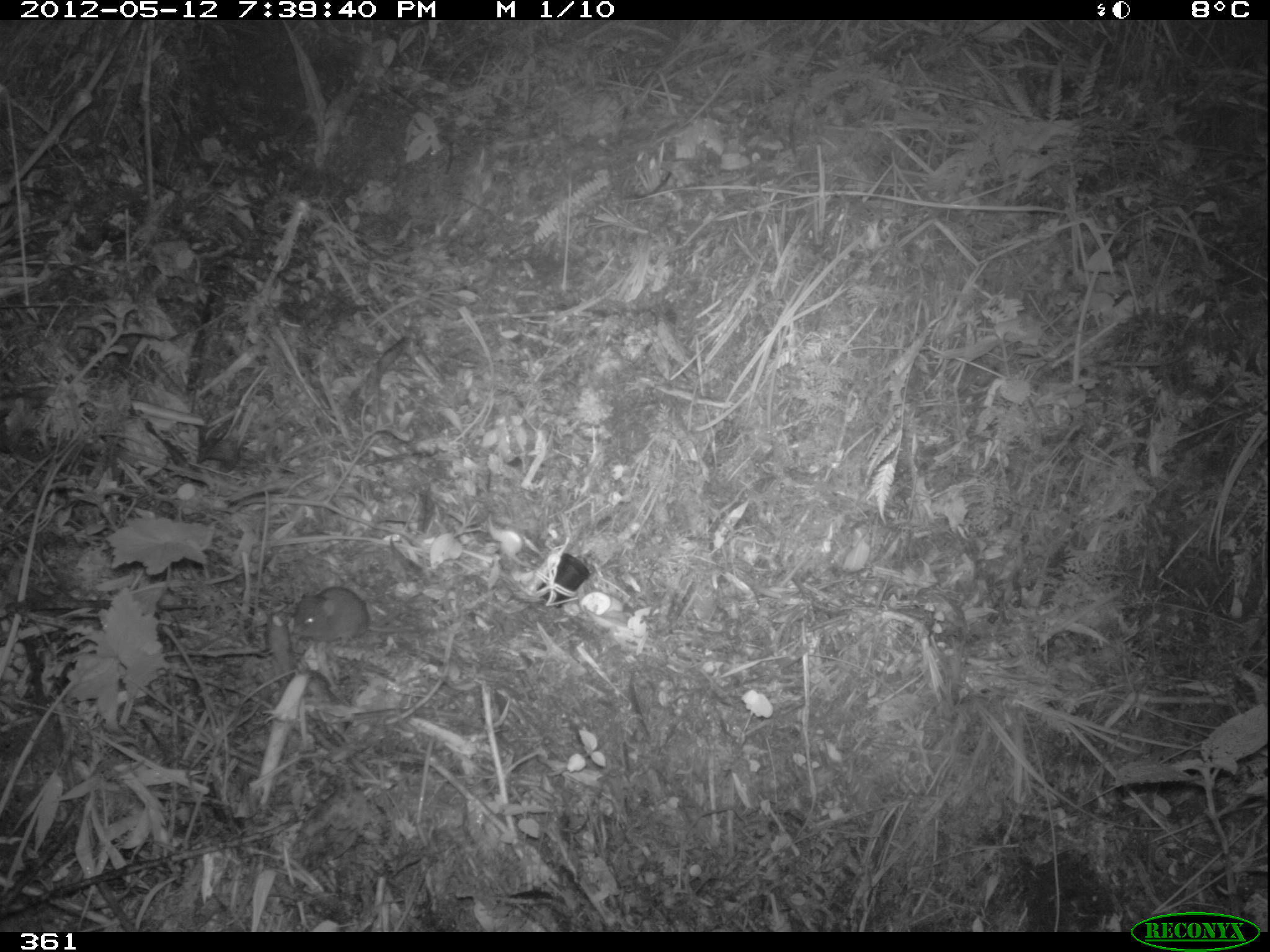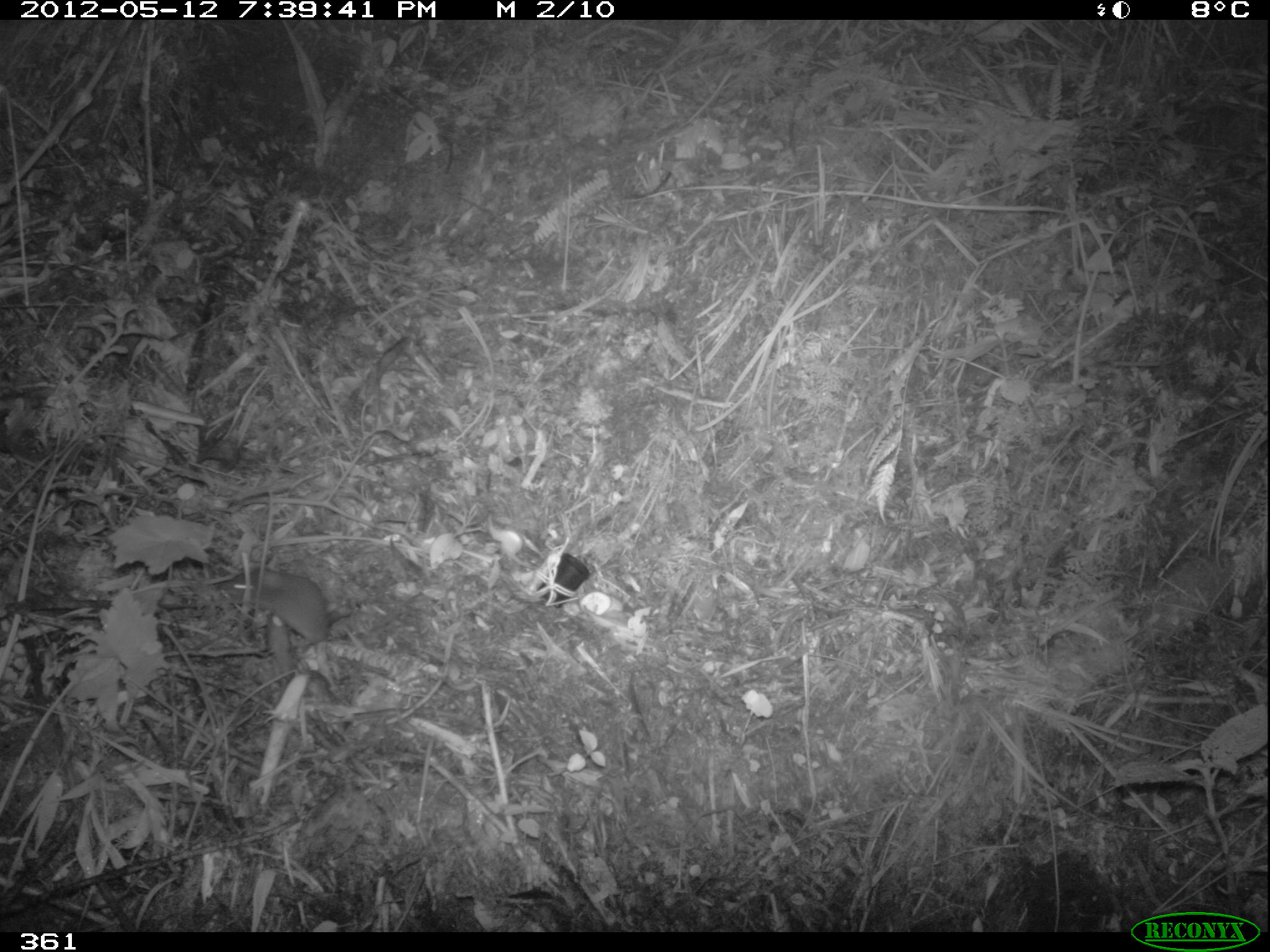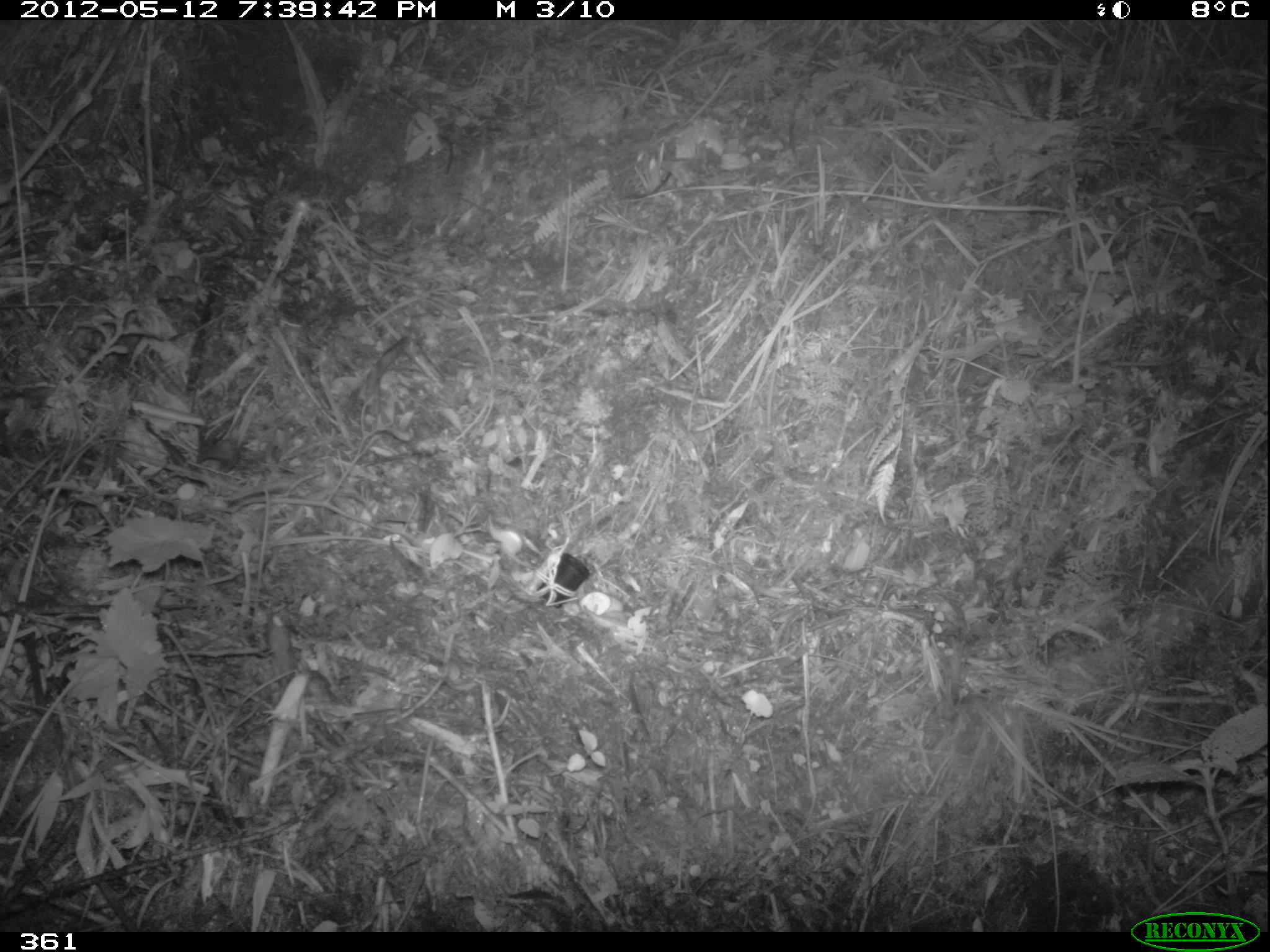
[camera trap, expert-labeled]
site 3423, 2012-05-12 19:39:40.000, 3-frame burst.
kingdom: Animalia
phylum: Chordata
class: Mammalia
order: Rodentia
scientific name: Rodentia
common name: rodents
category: unknown rodent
Unknown rodent (rodents) (Rodentia).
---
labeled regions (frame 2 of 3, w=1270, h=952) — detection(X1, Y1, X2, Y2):
unknown rodent: detection(215, 565, 329, 646)